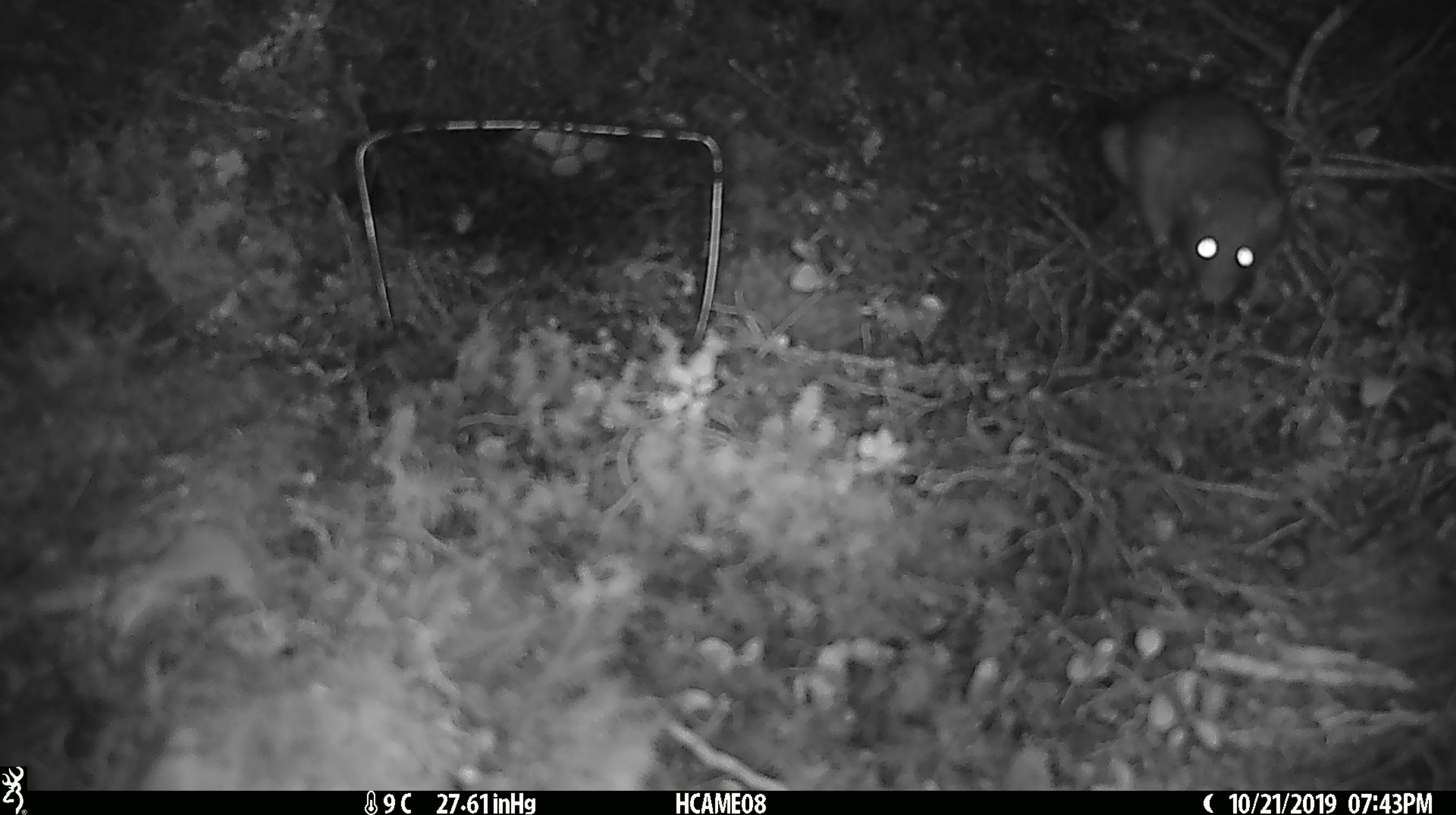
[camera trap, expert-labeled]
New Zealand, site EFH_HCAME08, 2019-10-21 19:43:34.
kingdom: Animalia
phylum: Chordata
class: Mammalia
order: Rodentia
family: Muridae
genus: Rattus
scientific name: Rattus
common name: rat